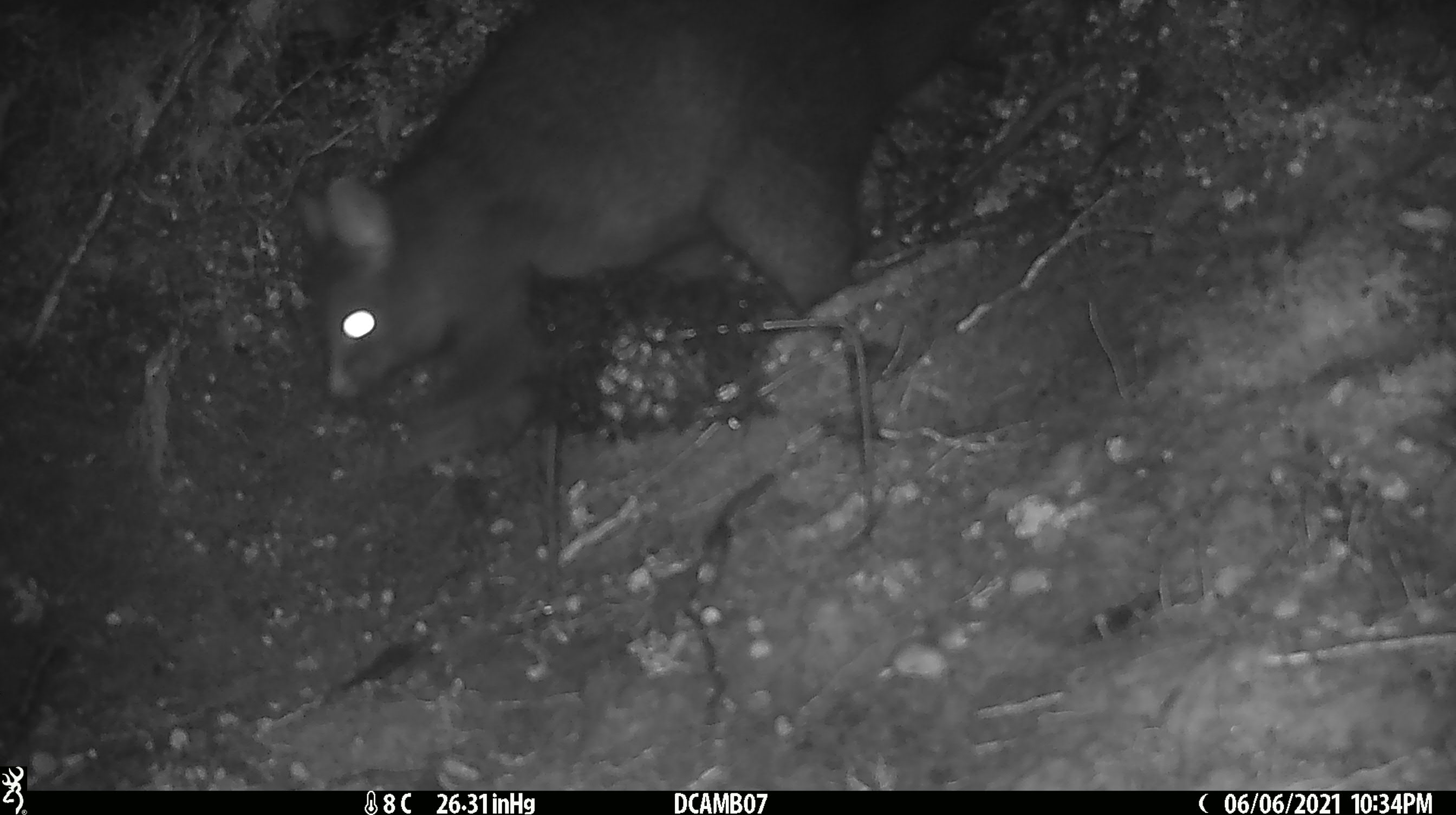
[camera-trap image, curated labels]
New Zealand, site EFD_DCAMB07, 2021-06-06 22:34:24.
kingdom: Animalia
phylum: Chordata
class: Mammalia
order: Diprotodontia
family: Phalangeridae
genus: Trichosurus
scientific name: Trichosurus vulpecula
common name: common brushtail possum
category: possum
Possum (common brushtail possum) (Trichosurus vulpecula).